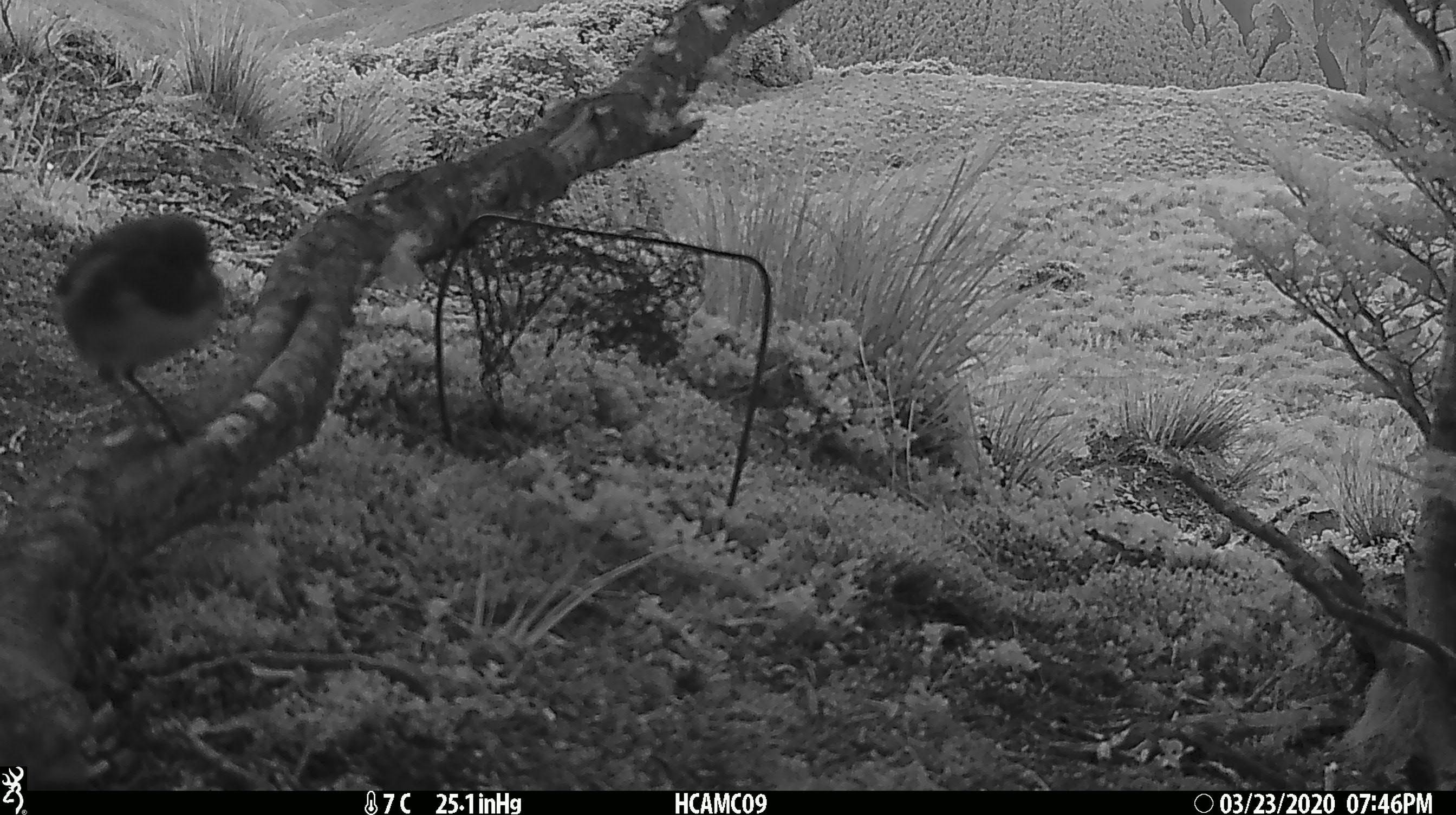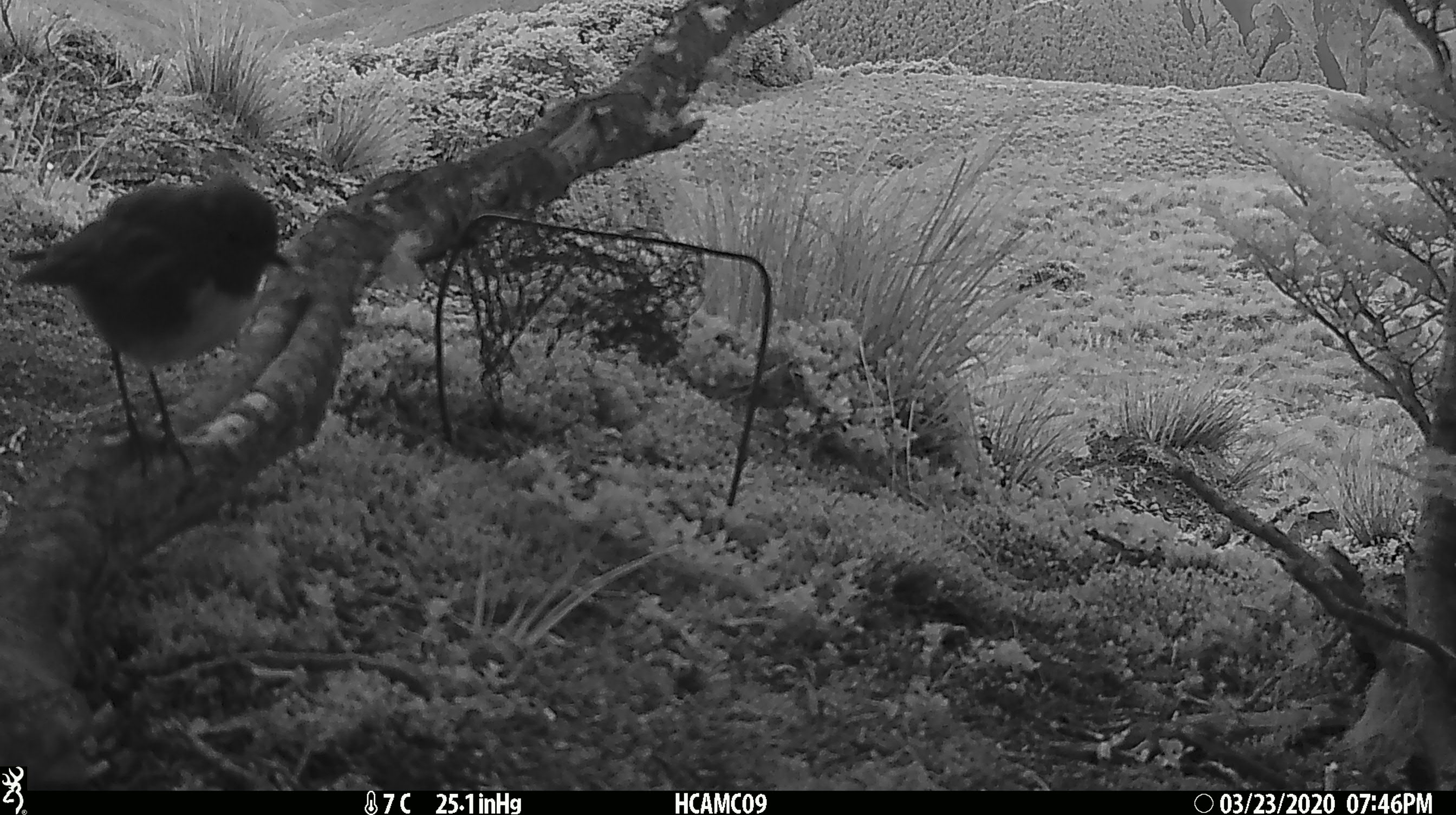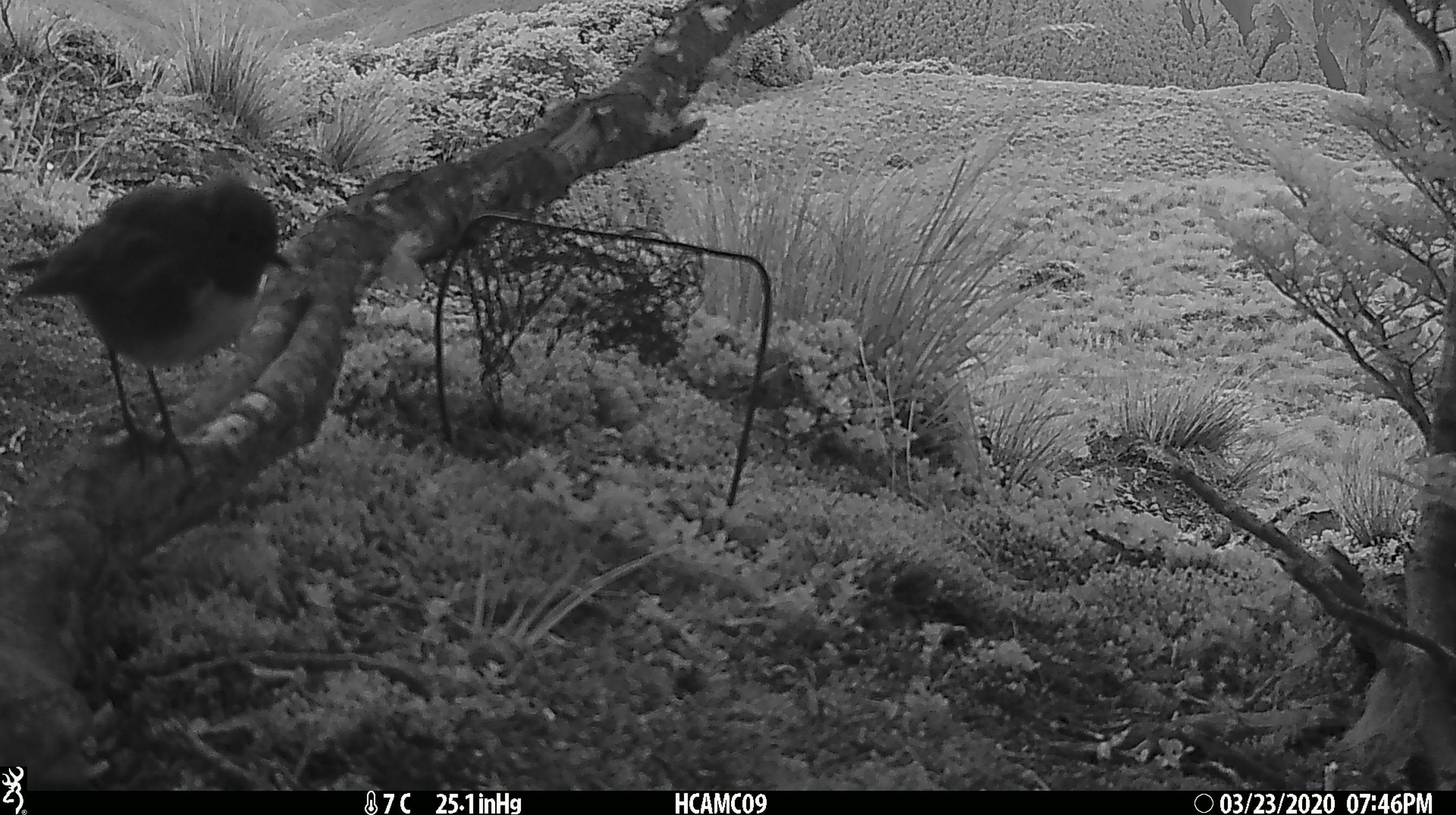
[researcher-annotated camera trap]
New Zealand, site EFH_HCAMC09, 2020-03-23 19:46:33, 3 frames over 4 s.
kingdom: Animalia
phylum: Chordata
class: Aves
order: Passeriformes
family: Petroicidae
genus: Petroica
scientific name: Petroica australis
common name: new zealand robin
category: robin